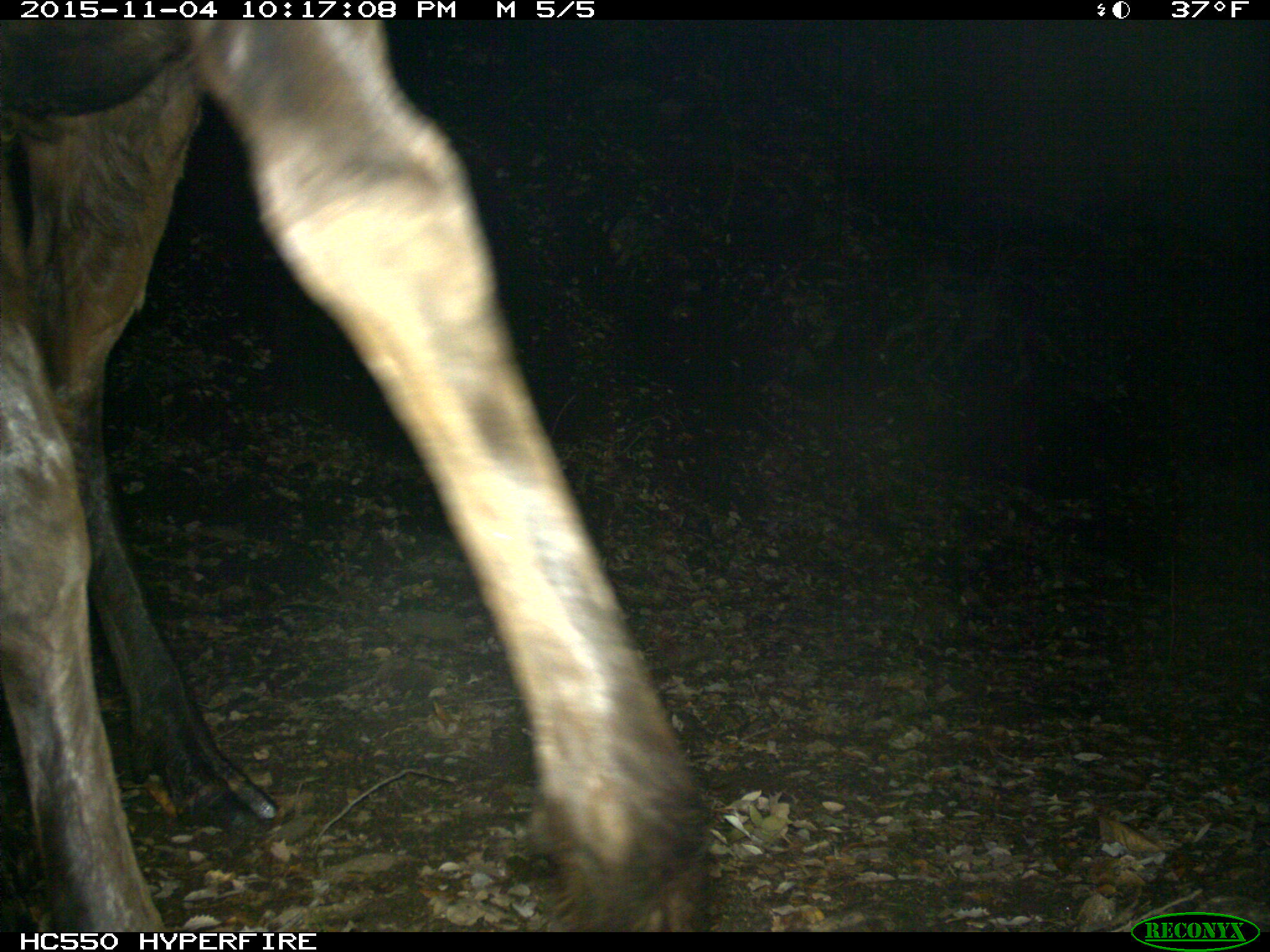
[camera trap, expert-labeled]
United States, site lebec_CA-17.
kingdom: Animalia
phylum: Chordata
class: Mammalia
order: Artiodactyla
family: Cervidae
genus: Cervus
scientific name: Cervus canadensis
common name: elk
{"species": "Cervus canadensis (elk)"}